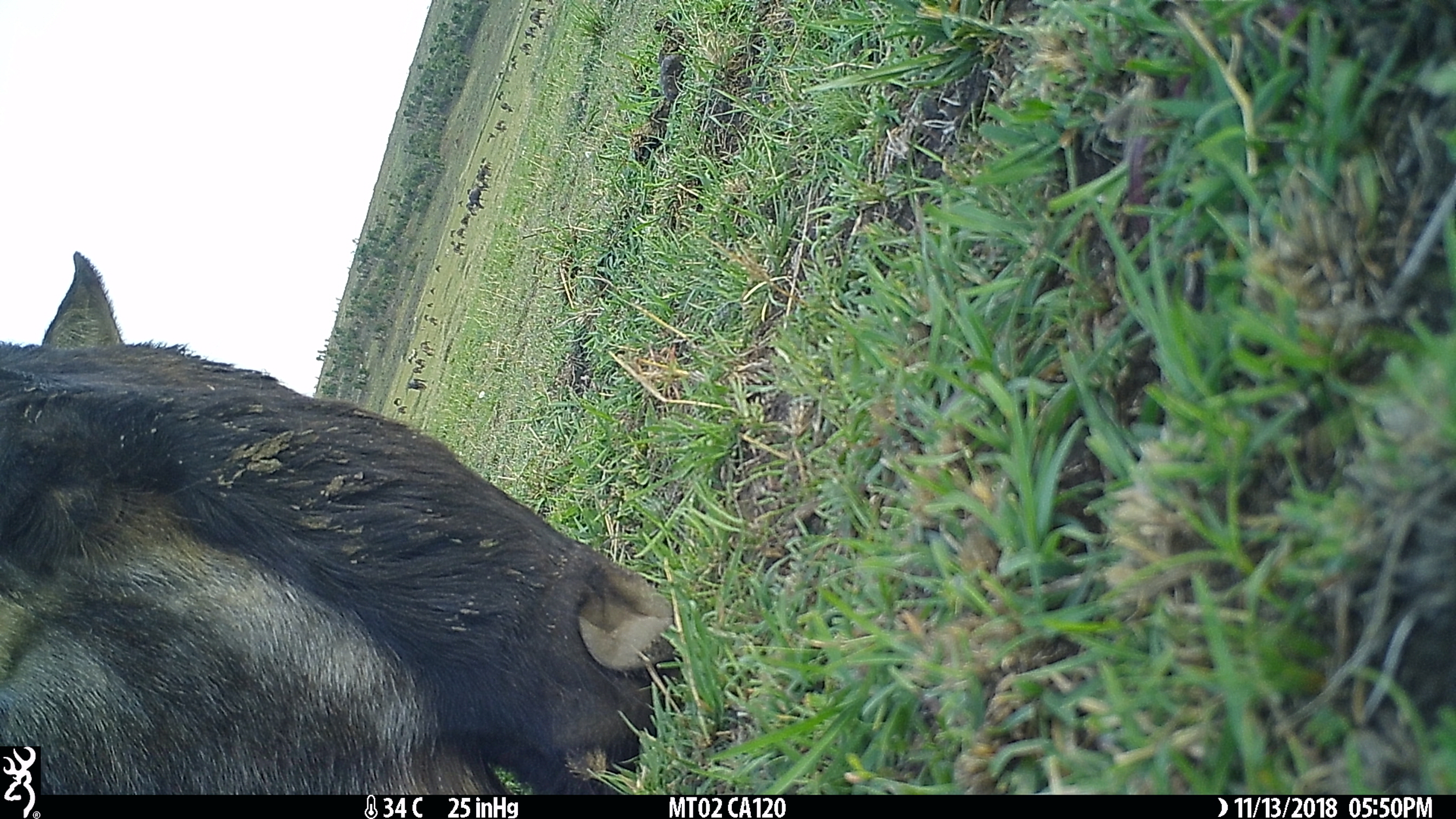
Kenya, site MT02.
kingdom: Animalia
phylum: Chordata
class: Mammalia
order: Artiodactyla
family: Bovidae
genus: Connochaetes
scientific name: Connochaetes taurinus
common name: blue wildebeest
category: wildebeest